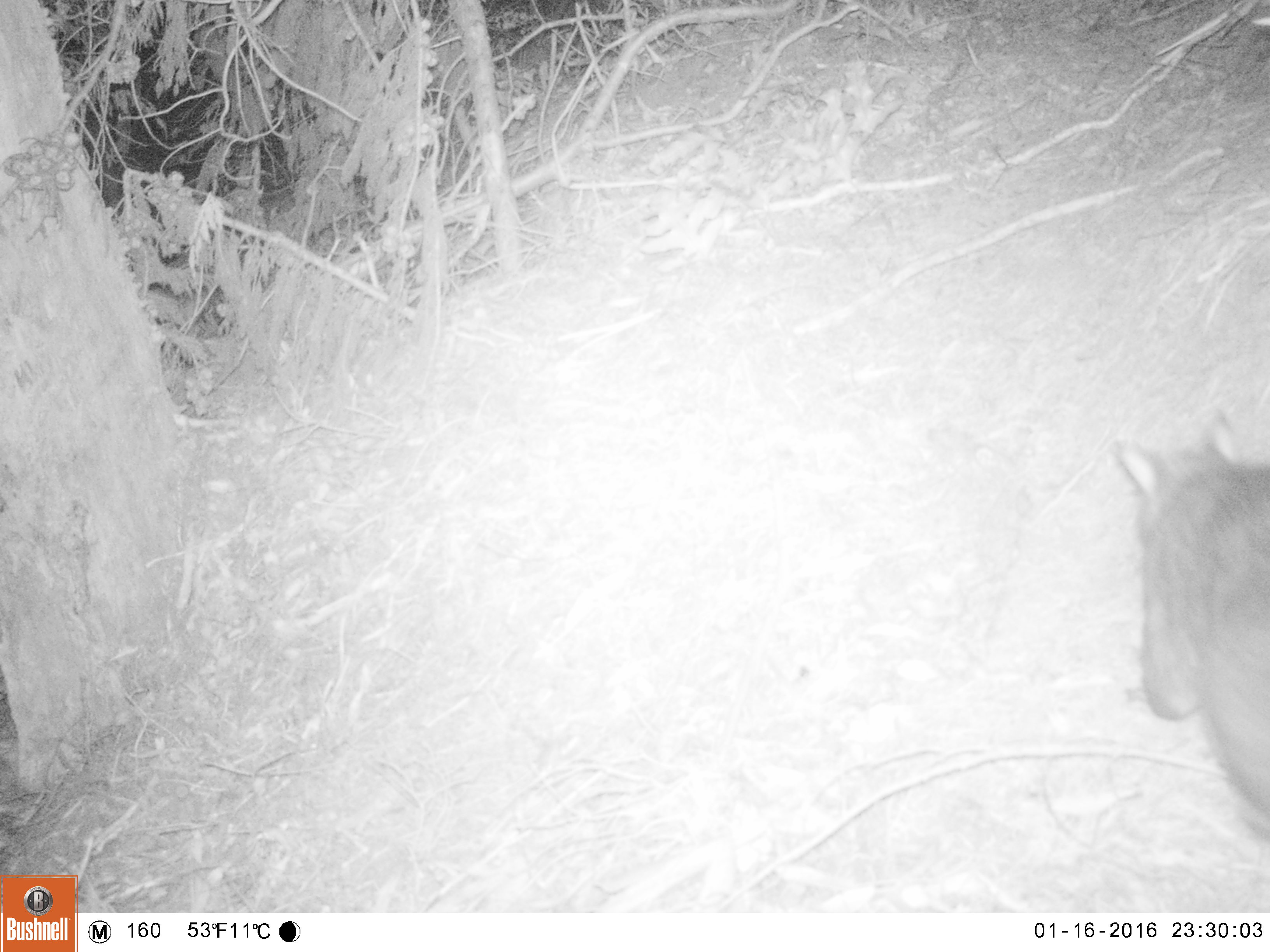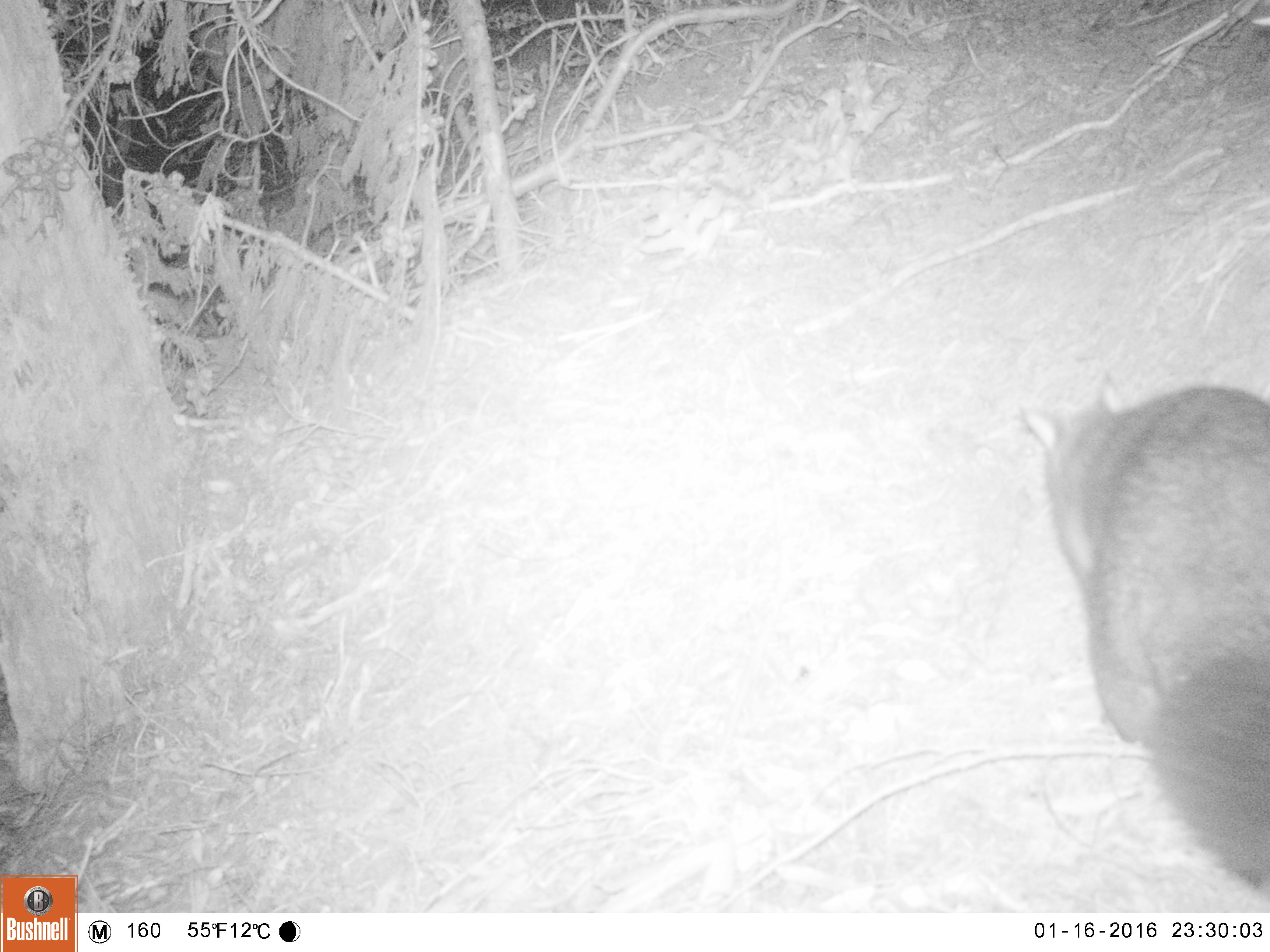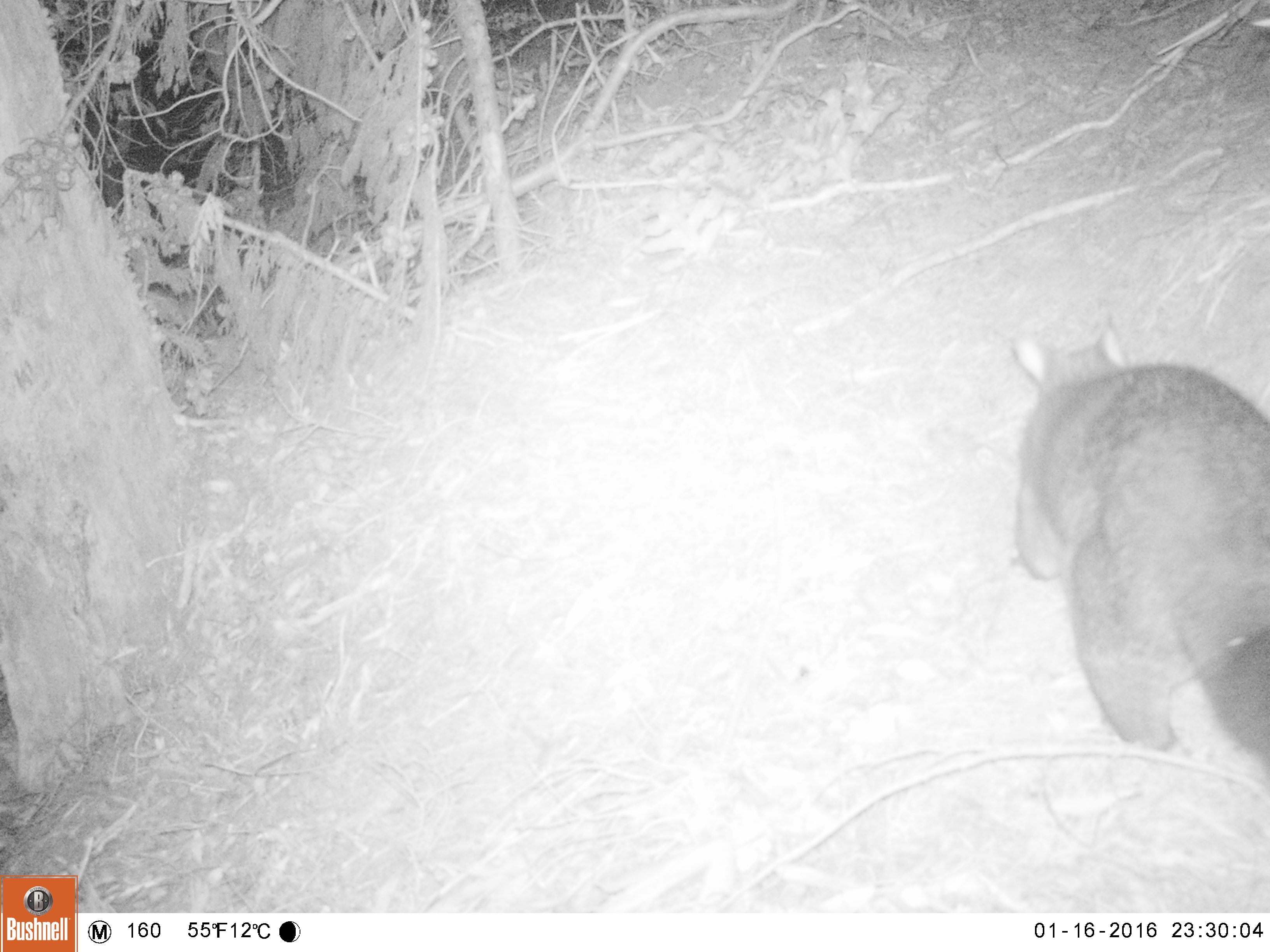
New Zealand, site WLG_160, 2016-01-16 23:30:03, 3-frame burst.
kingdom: Animalia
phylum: Chordata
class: Mammalia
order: Diprotodontia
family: Phalangeridae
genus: Trichosurus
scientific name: Trichosurus vulpecula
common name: common brushtail possum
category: possum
Possum (common brushtail possum) (Trichosurus vulpecula).